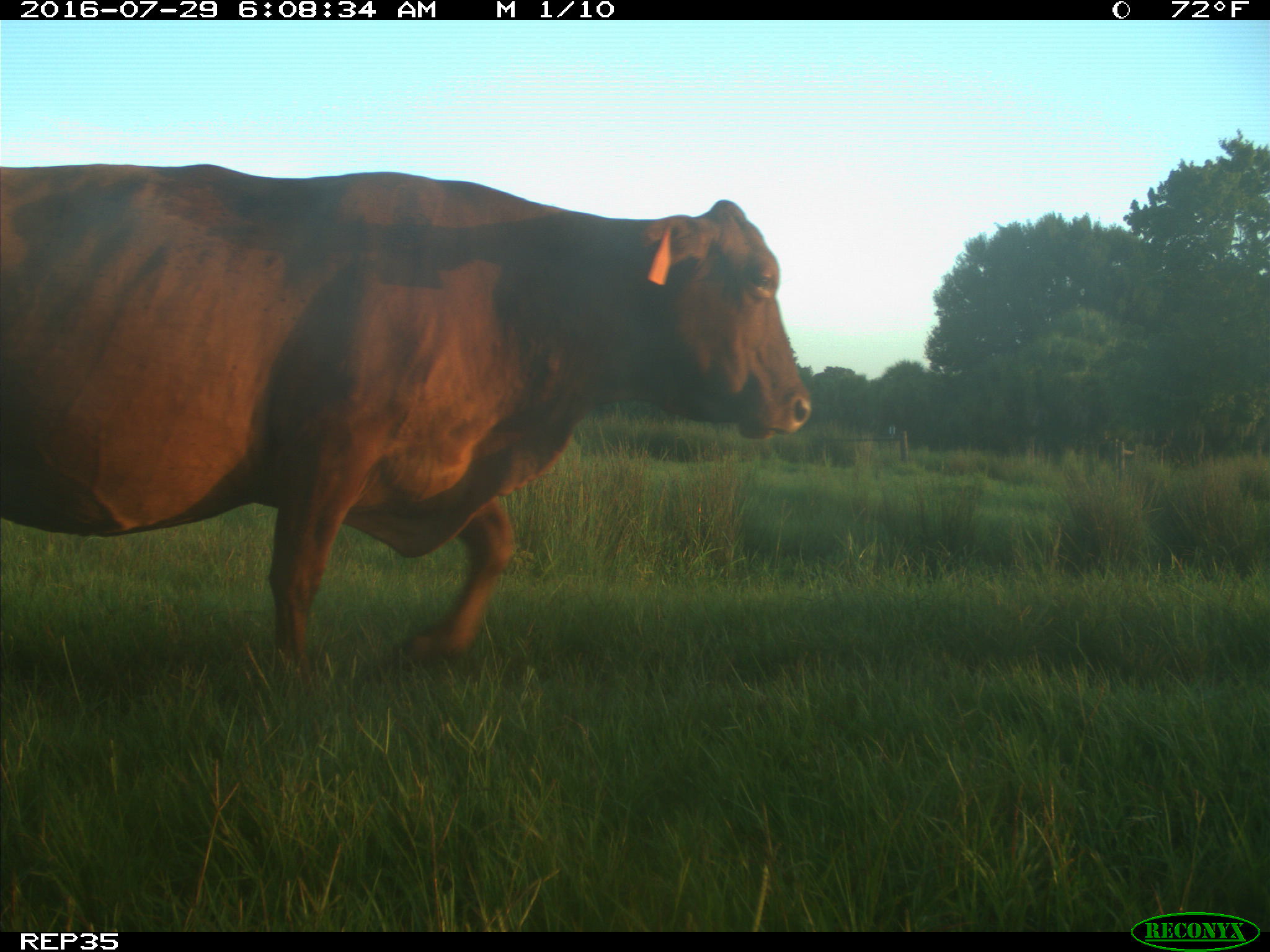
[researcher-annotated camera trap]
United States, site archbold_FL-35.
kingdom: Animalia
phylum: Chordata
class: Mammalia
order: Artiodactyla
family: Bovidae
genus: Bos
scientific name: Bos taurus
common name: domestic cow